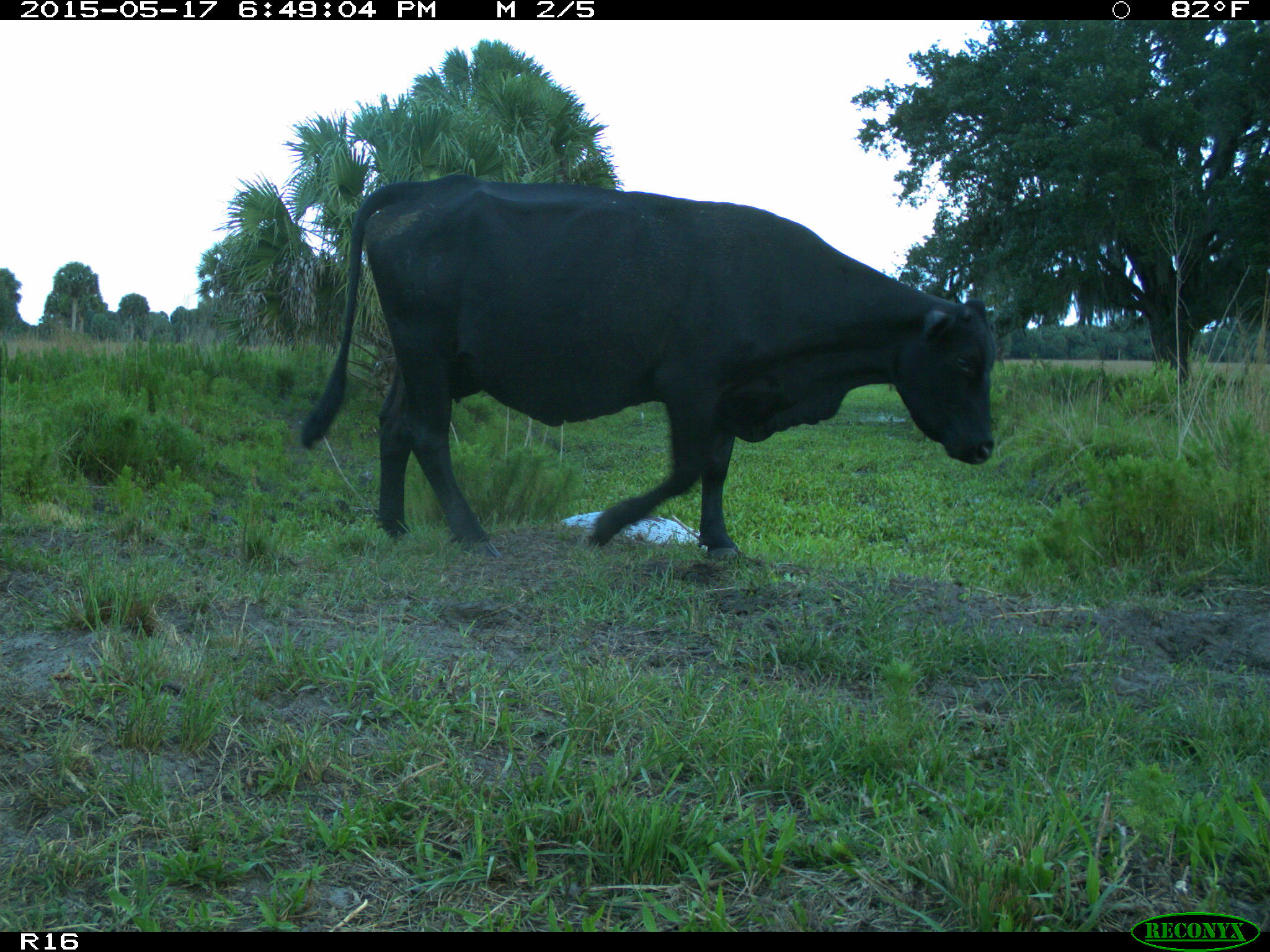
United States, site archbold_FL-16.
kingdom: Animalia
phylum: Chordata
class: Mammalia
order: Artiodactyla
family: Bovidae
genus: Bos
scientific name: Bos taurus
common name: domestic cow